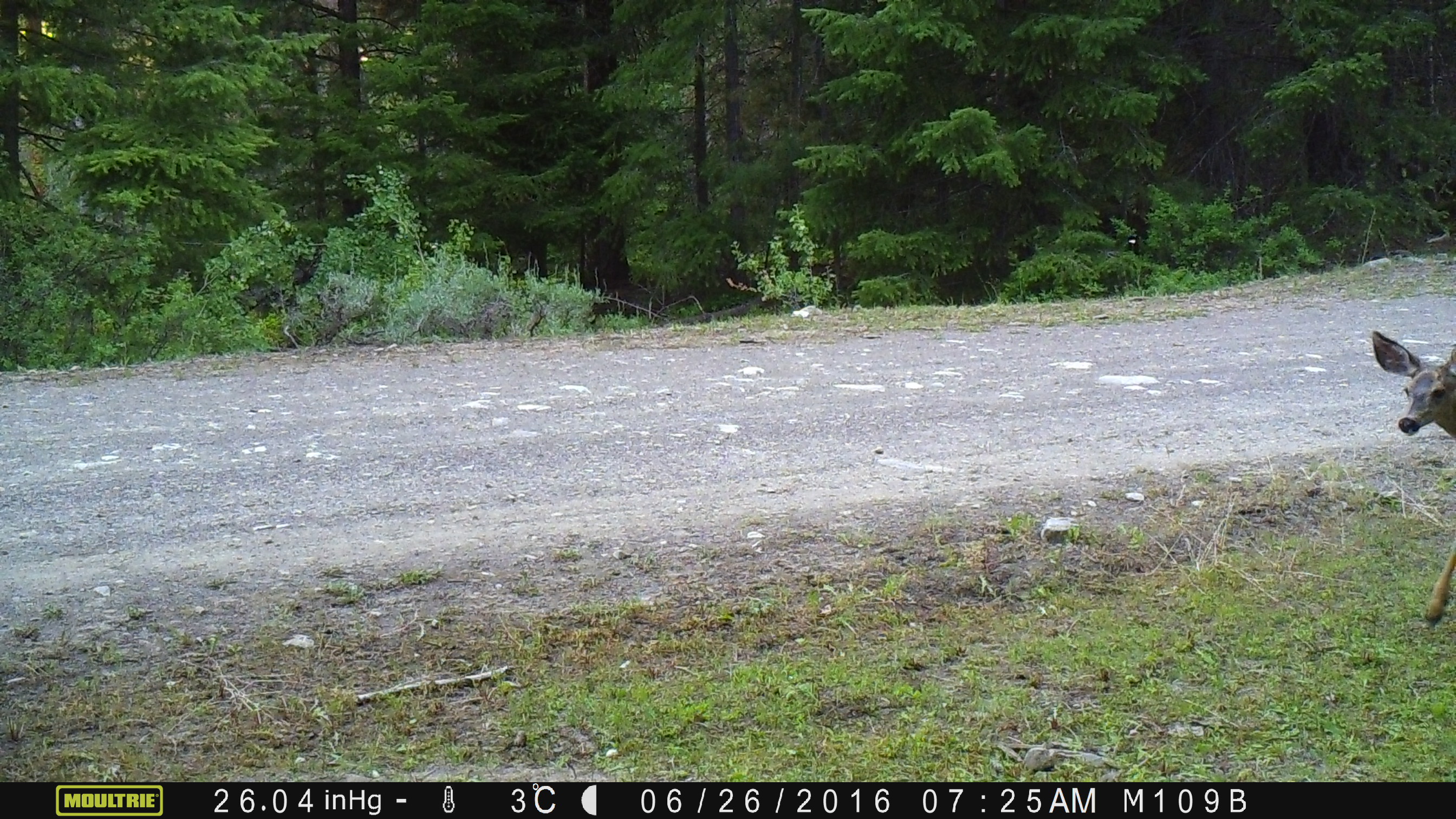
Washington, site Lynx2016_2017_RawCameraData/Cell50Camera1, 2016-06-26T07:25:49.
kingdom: Animalia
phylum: Chordata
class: Mammalia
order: Artiodactyla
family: Cervidae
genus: Odocoileus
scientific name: Odocoileus hemionus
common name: mule deer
Odocoileus hemionus (mule deer). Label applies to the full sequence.